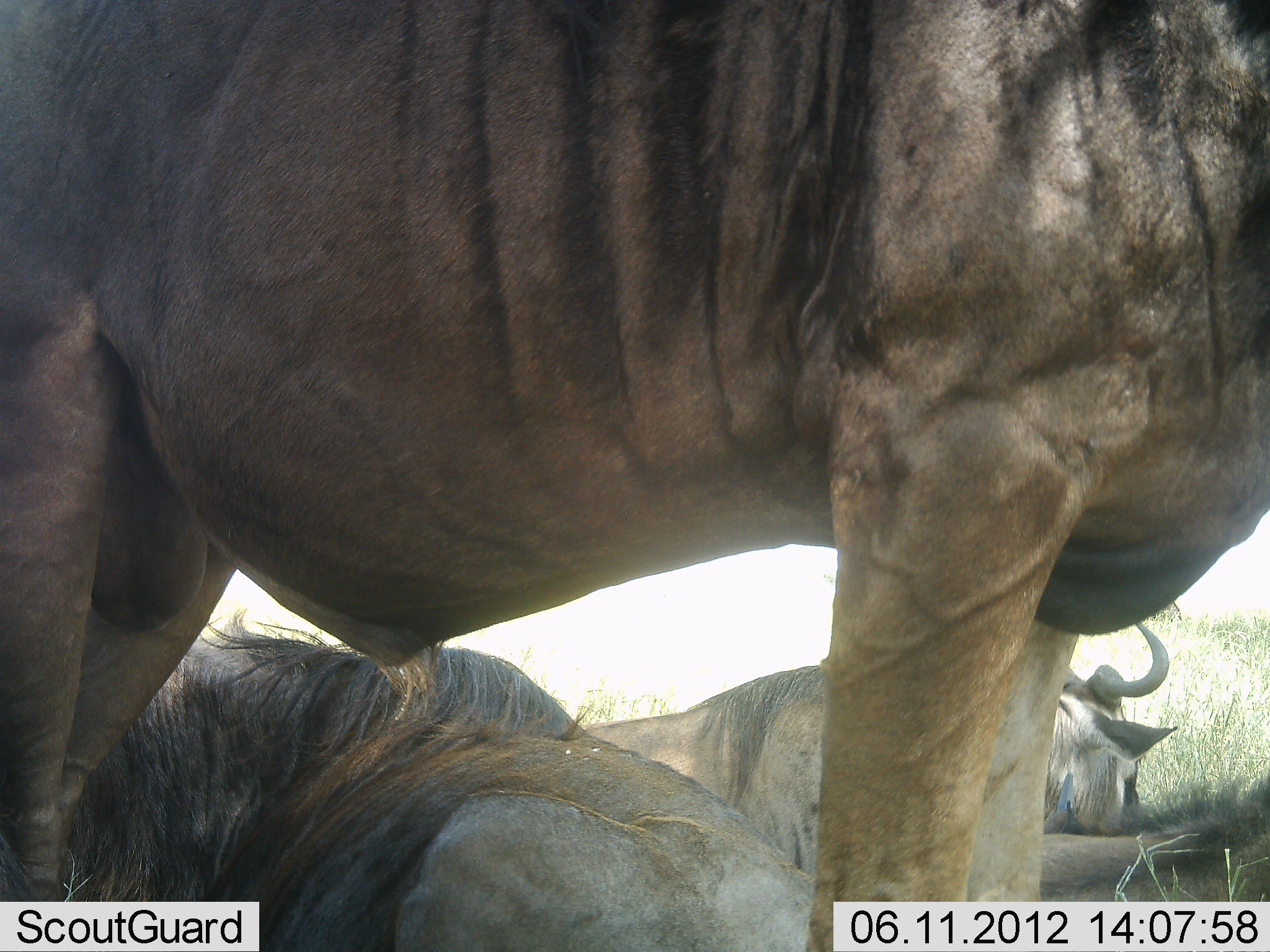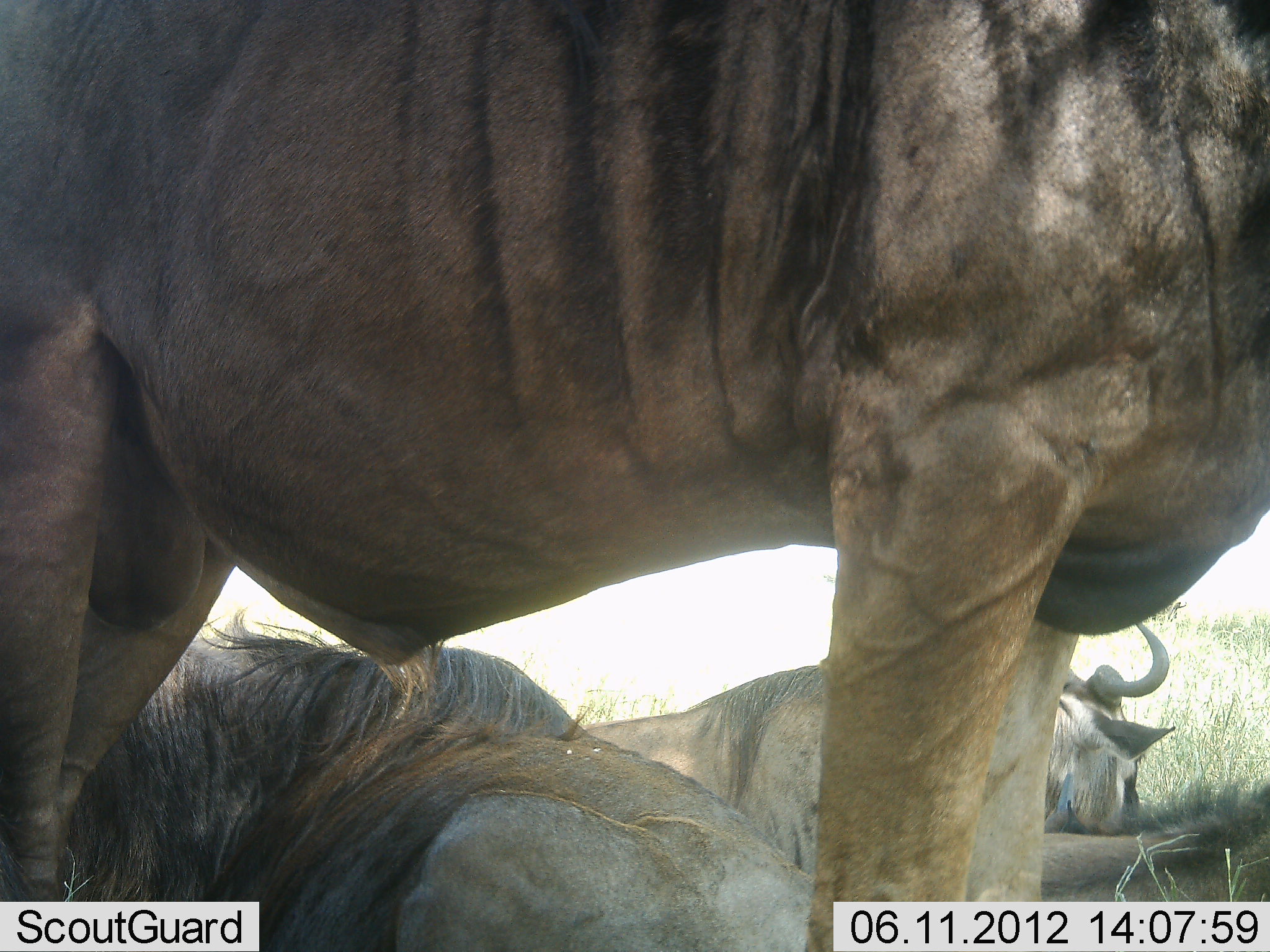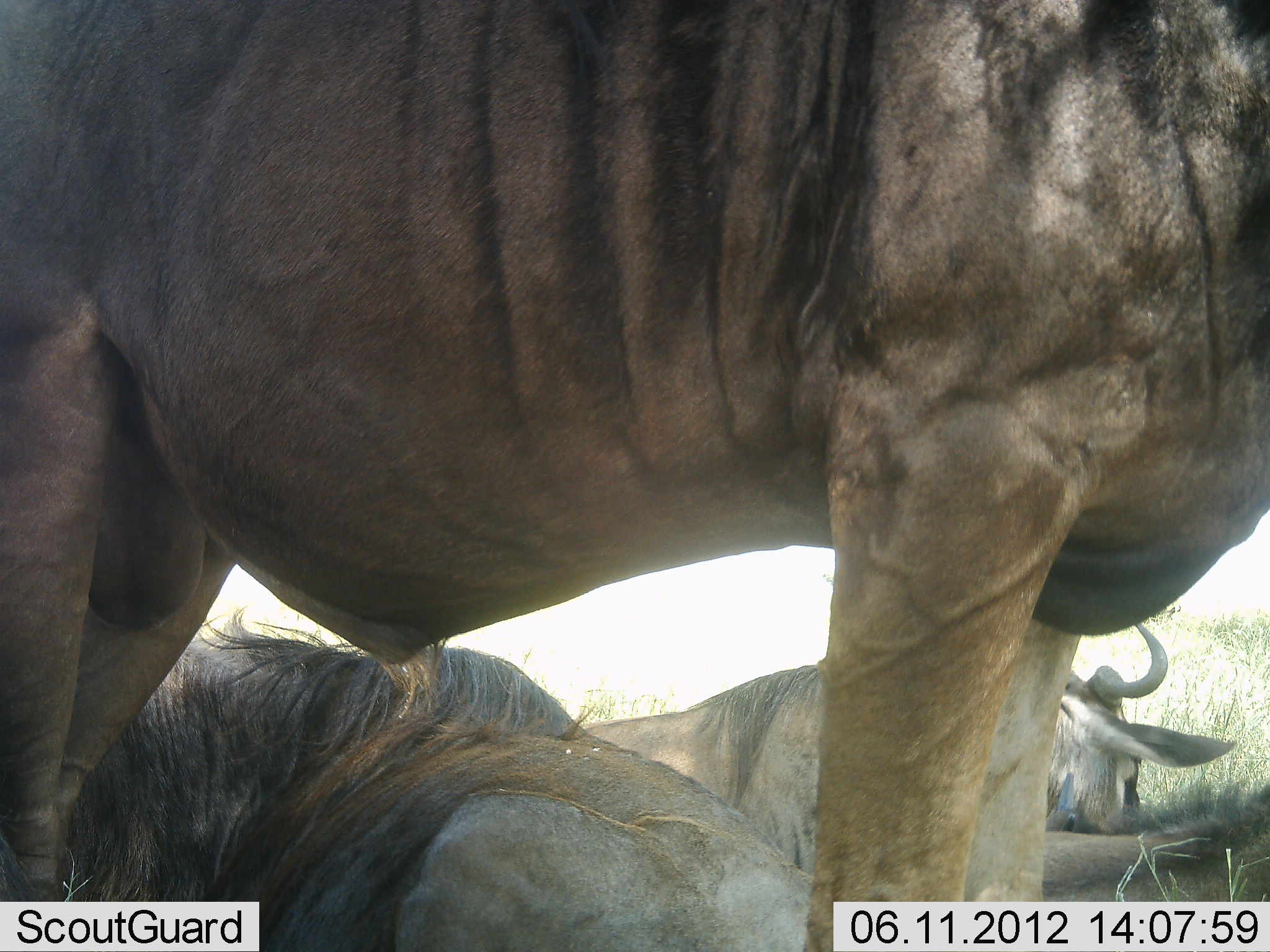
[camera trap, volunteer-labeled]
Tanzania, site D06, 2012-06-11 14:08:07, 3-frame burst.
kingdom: Animalia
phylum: Chordata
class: Mammalia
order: Artiodactyla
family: Bovidae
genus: Connochaetes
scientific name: Connochaetes taurinus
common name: blue wildebeest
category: wildebeest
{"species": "wildebeest (blue wildebeest) (Connochaetes taurinus)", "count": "3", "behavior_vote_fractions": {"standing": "80%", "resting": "90%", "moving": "0%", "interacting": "0%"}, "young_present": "0%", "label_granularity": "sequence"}